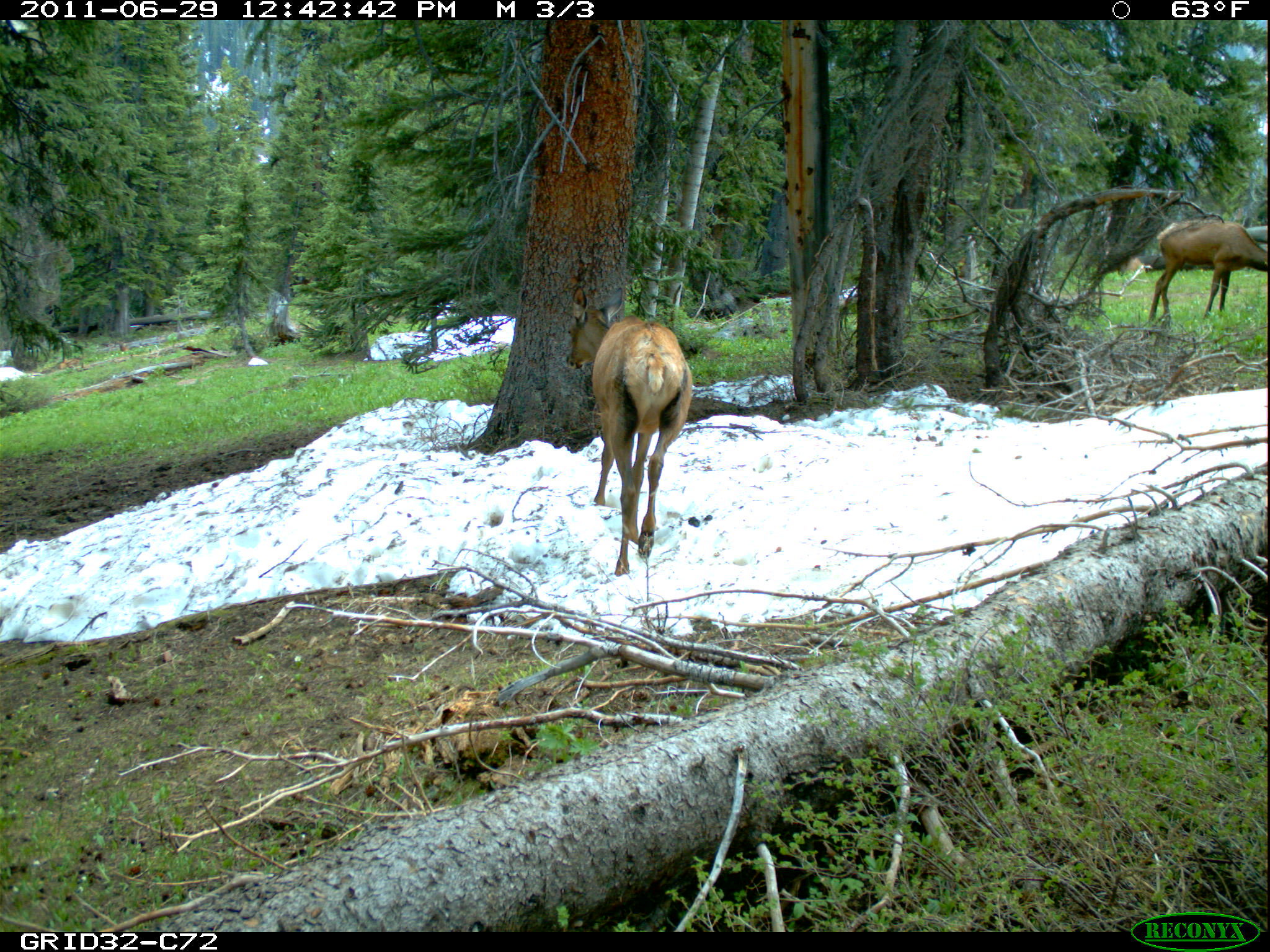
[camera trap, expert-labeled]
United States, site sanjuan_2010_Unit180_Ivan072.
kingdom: Animalia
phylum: Chordata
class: Mammalia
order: Artiodactyla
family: Cervidae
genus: Cervus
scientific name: Cervus elaphus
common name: red deer